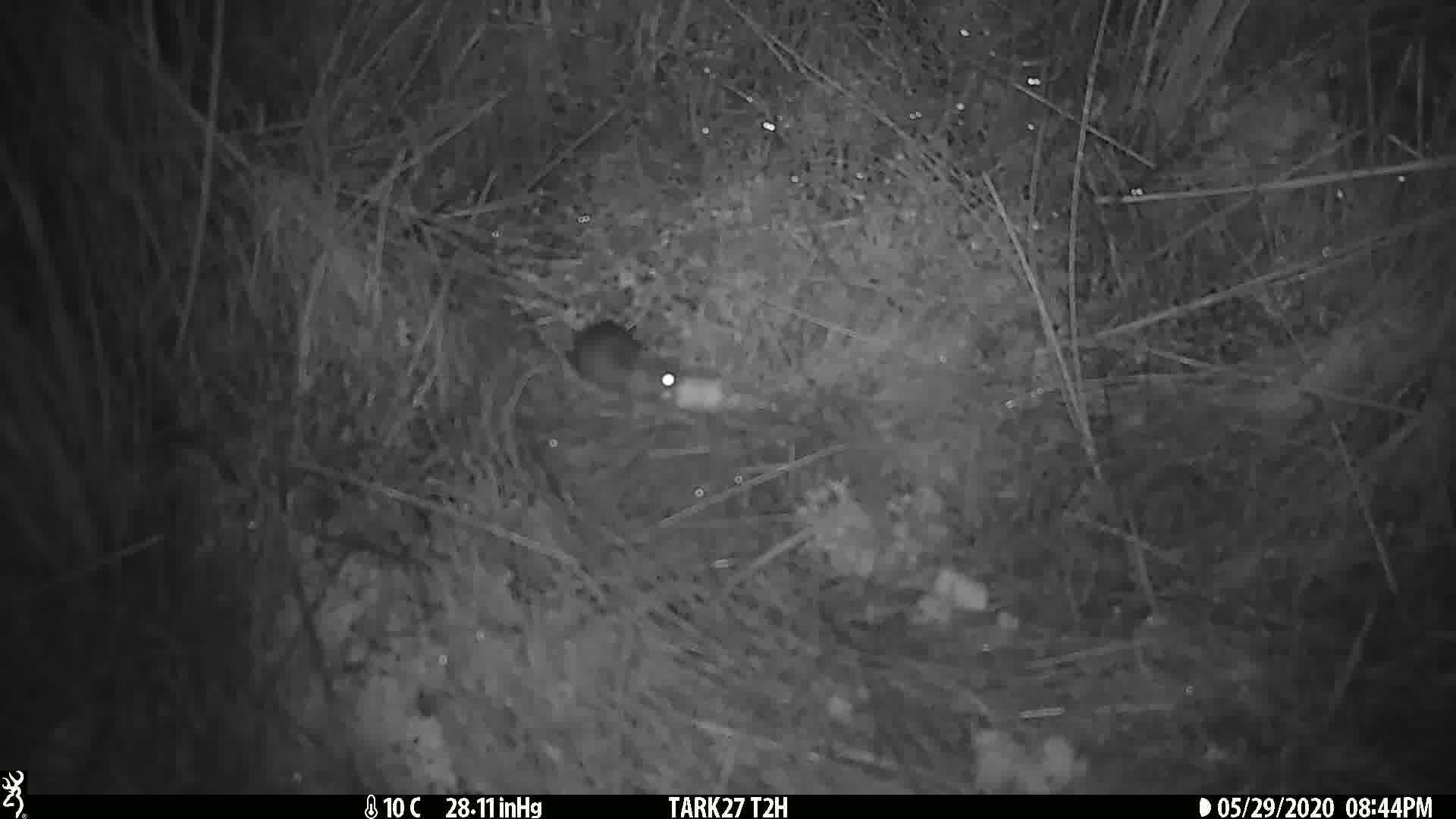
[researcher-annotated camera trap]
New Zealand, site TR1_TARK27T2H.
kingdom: Animalia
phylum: Chordata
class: Mammalia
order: Rodentia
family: Muridae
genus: Mus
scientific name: Mus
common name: mouse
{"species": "mouse (Mus)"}